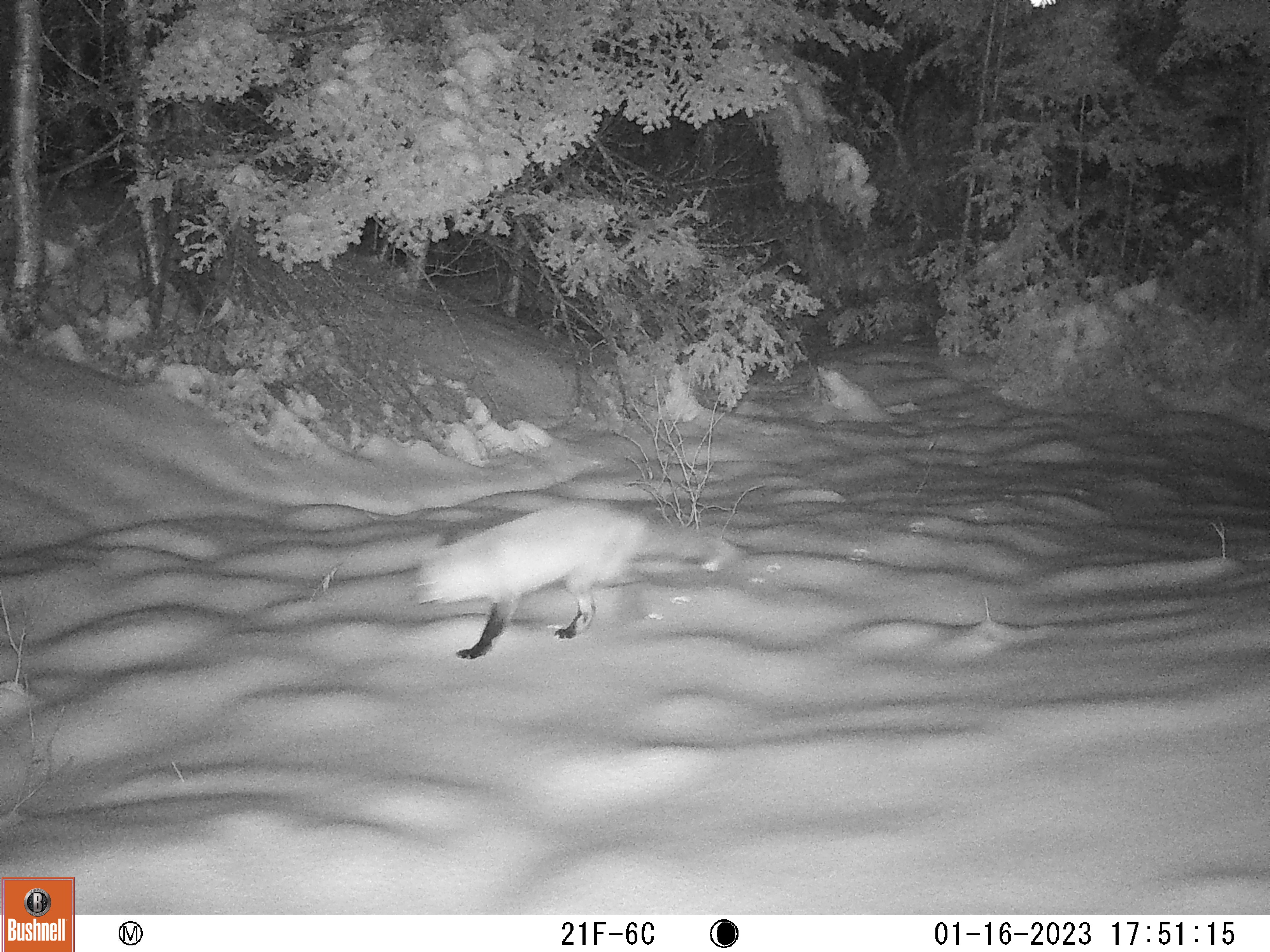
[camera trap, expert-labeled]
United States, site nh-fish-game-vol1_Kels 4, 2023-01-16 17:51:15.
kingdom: Animalia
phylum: Chordata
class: Mammalia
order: Carnivora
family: Canidae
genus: Vulpes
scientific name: Vulpes vulpes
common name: red fox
Red fox (Vulpes vulpes).